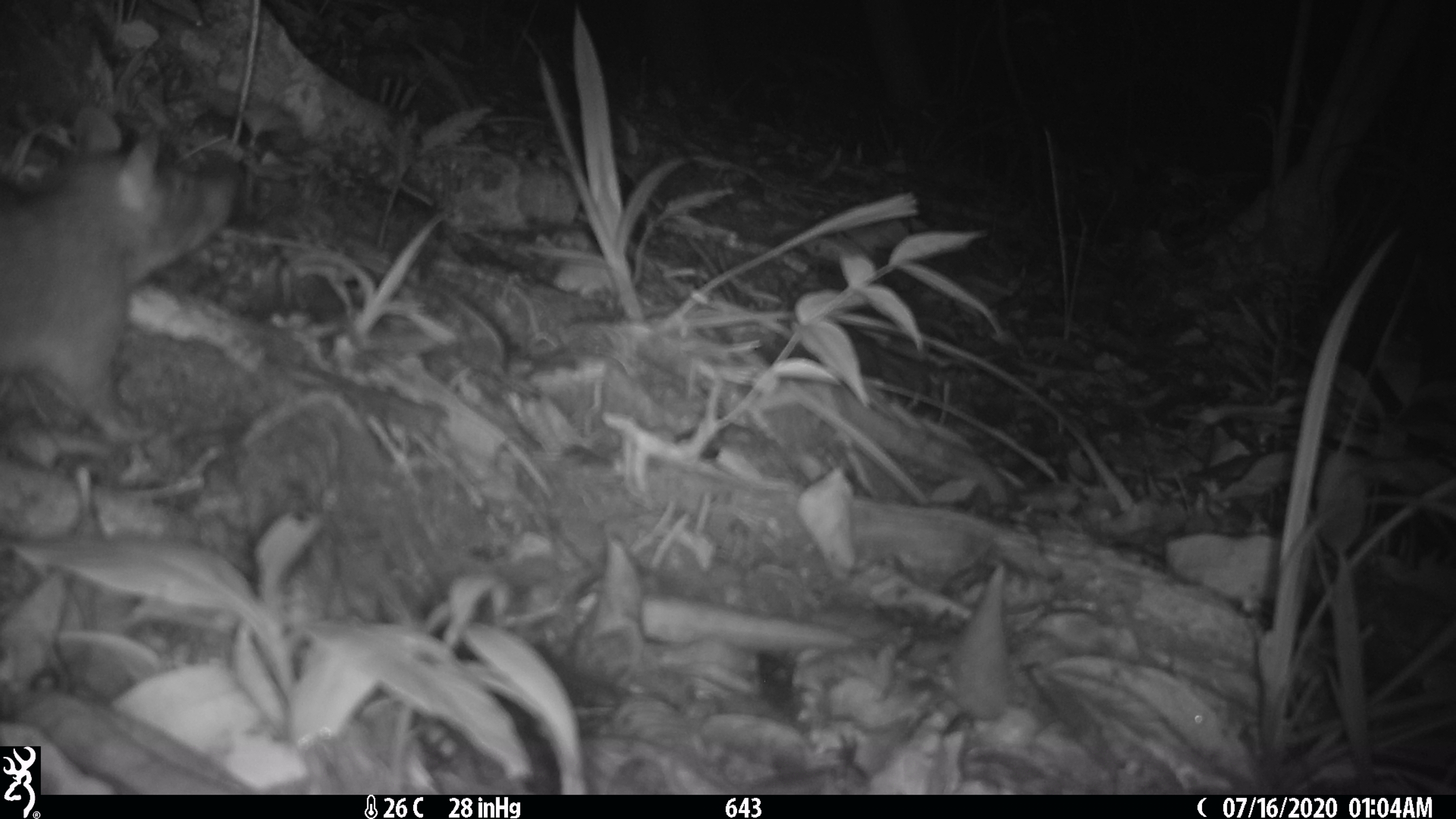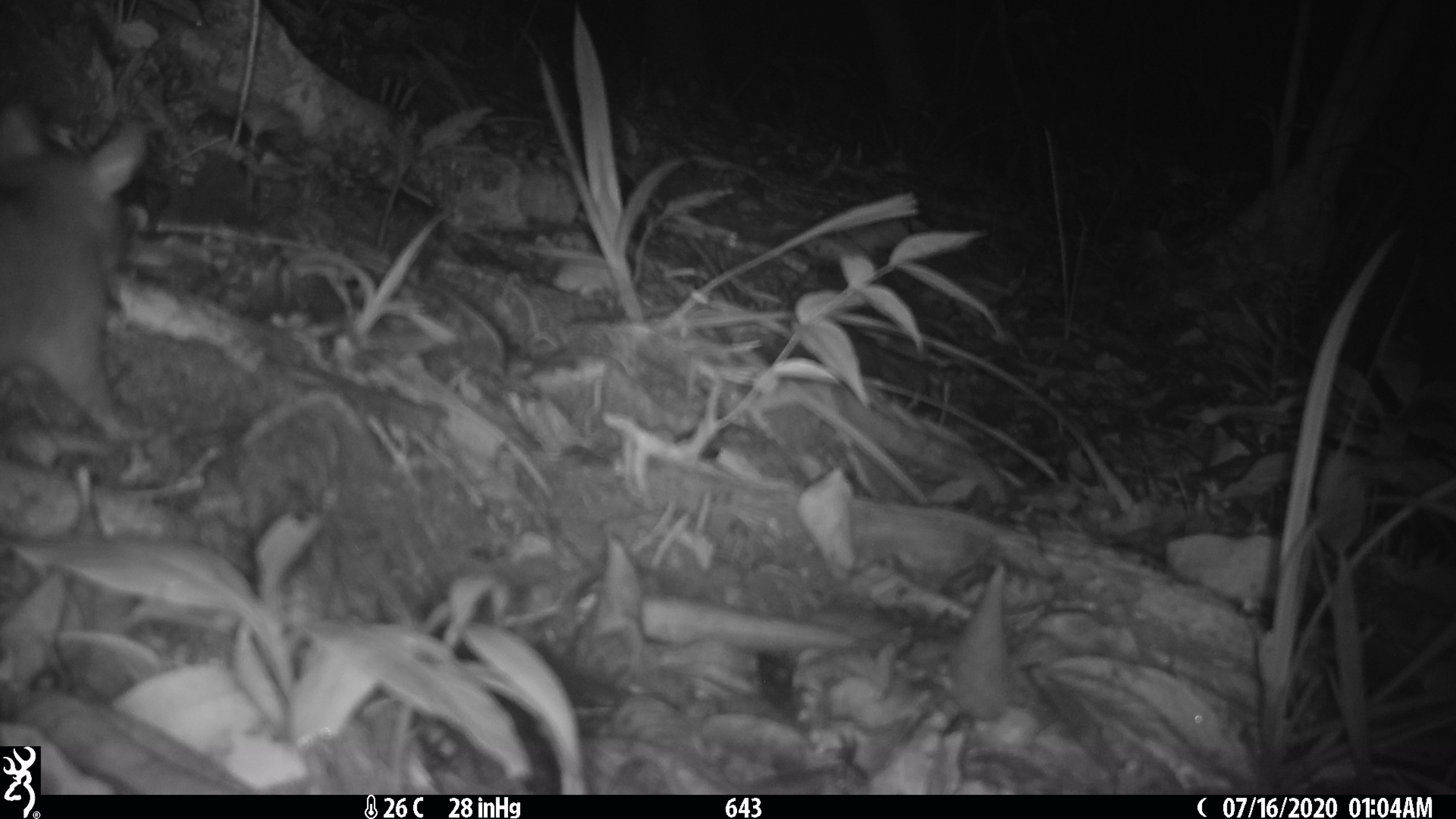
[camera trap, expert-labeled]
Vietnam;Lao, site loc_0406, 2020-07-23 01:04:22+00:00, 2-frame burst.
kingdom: Animalia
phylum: Chordata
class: Mammalia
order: Rodentia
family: Muridae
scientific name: Muridae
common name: old-world mice and rats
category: unidentified murid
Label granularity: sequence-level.